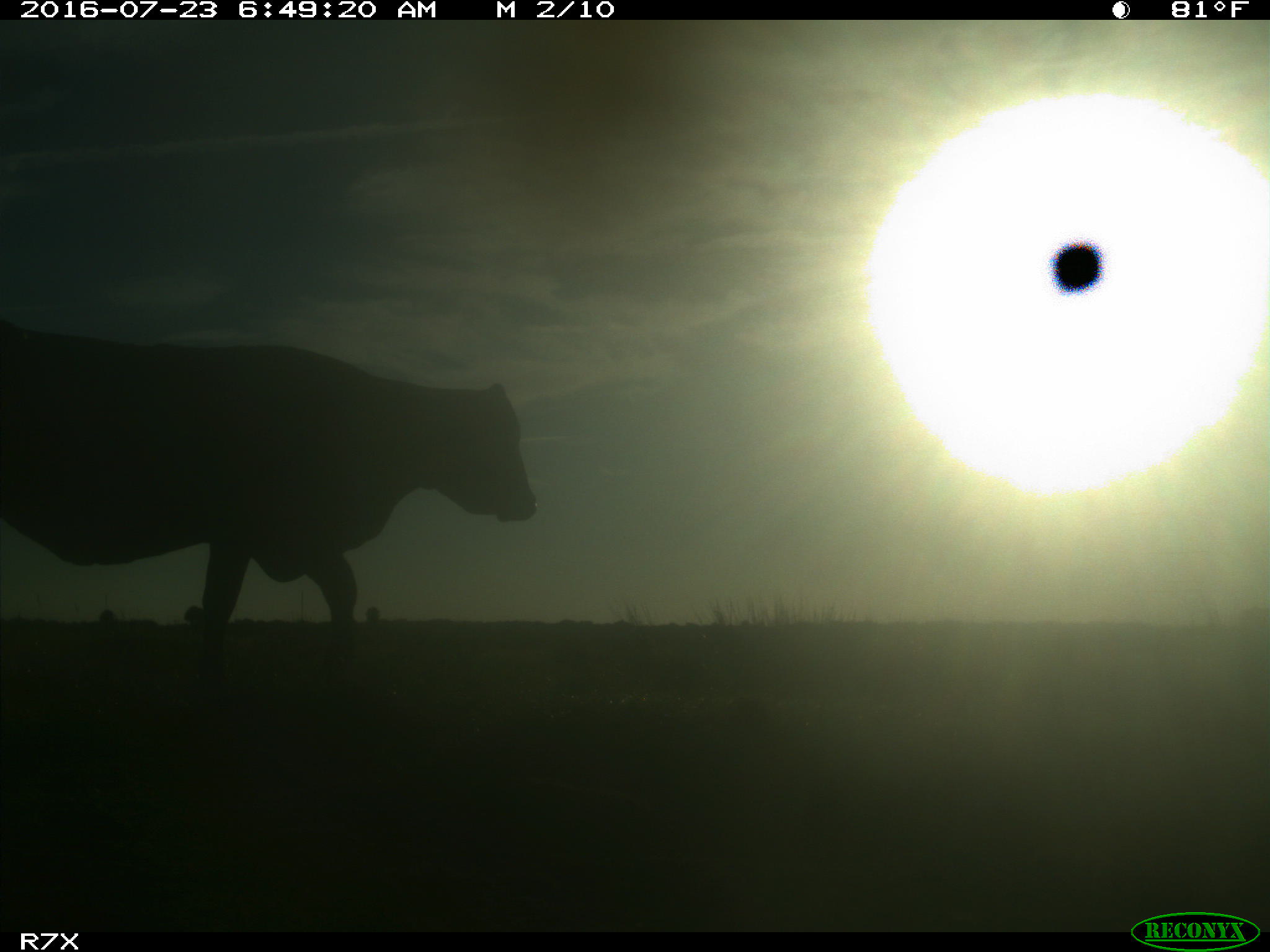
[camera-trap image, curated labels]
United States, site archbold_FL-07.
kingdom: Animalia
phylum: Chordata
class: Mammalia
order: Artiodactyla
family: Bovidae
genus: Bos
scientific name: Bos taurus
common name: domestic cow